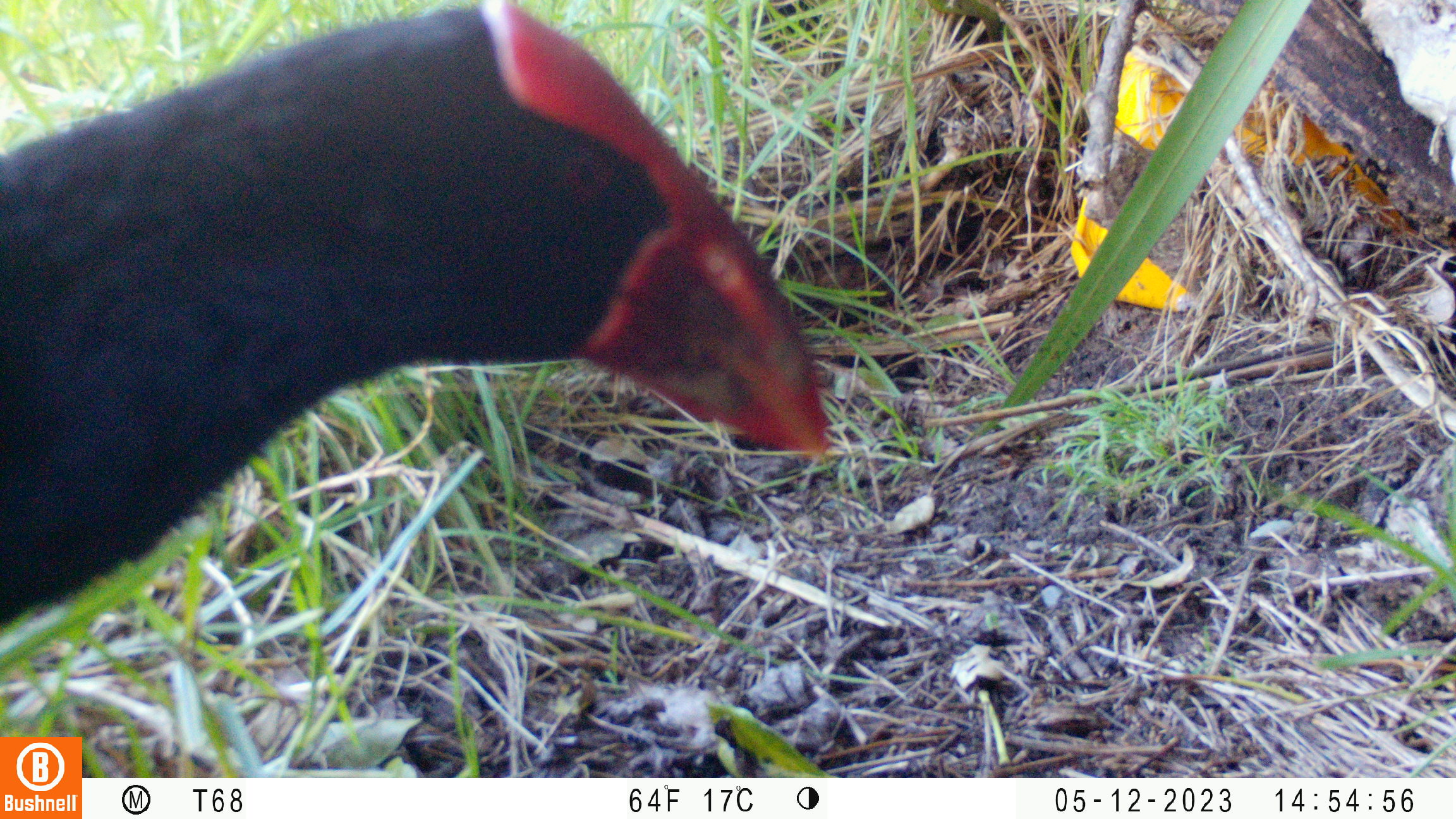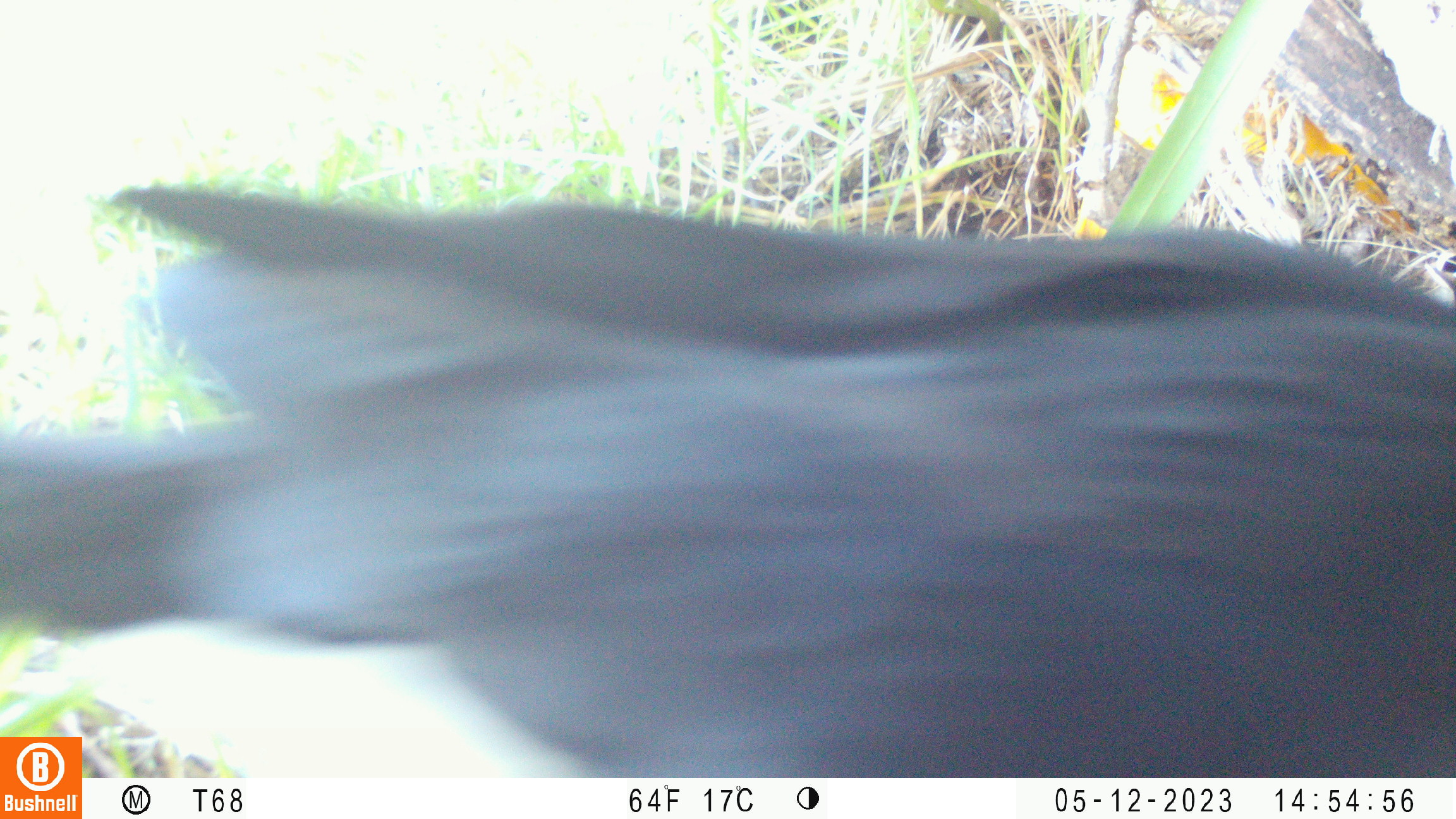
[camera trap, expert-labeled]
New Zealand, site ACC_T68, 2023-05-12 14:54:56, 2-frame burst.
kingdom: Animalia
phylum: Chordata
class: Aves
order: Gruiformes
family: Rallidae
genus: Porphyrio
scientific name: Porphyrio melanotus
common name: australasian swamphen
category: pukeko